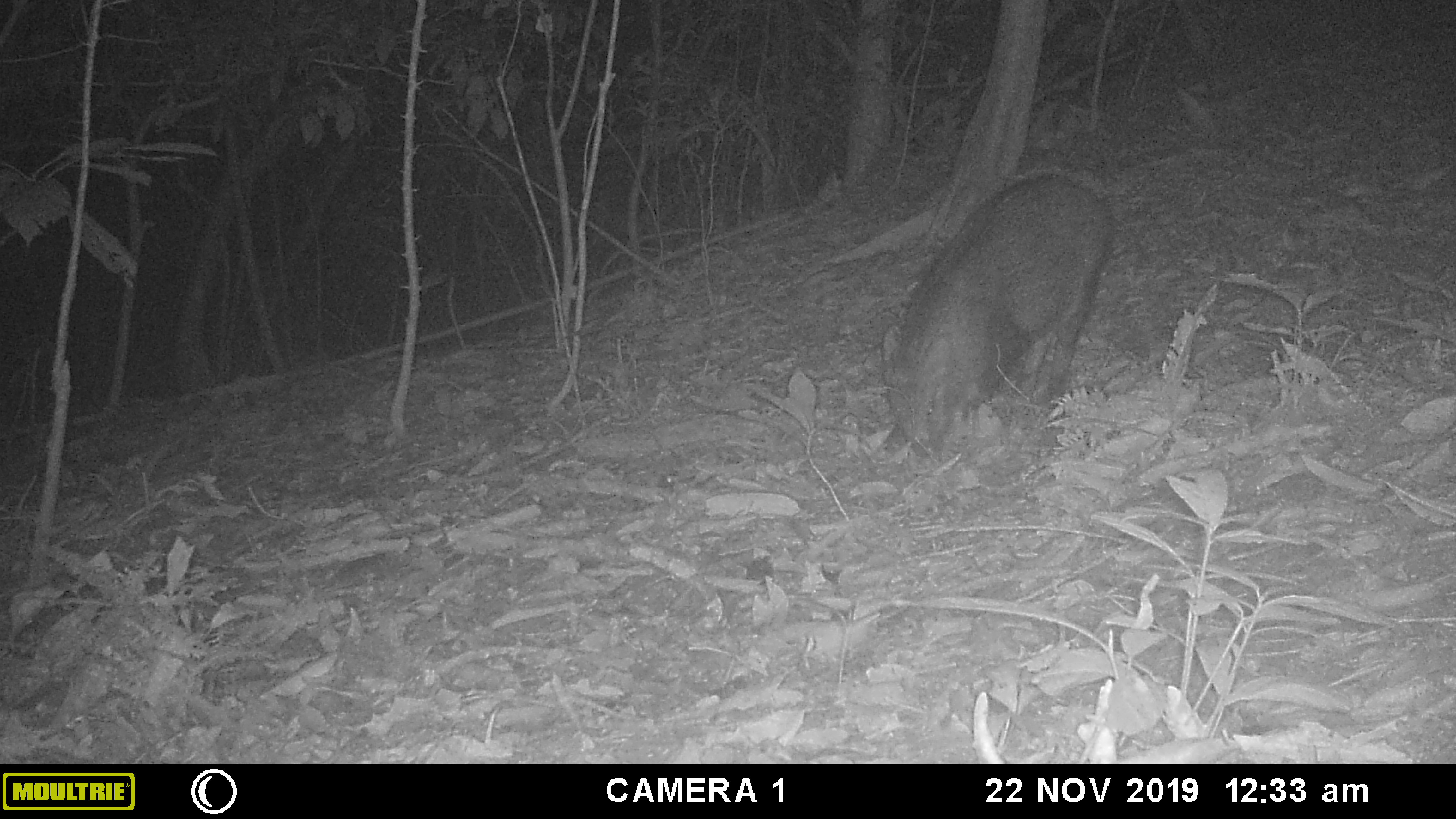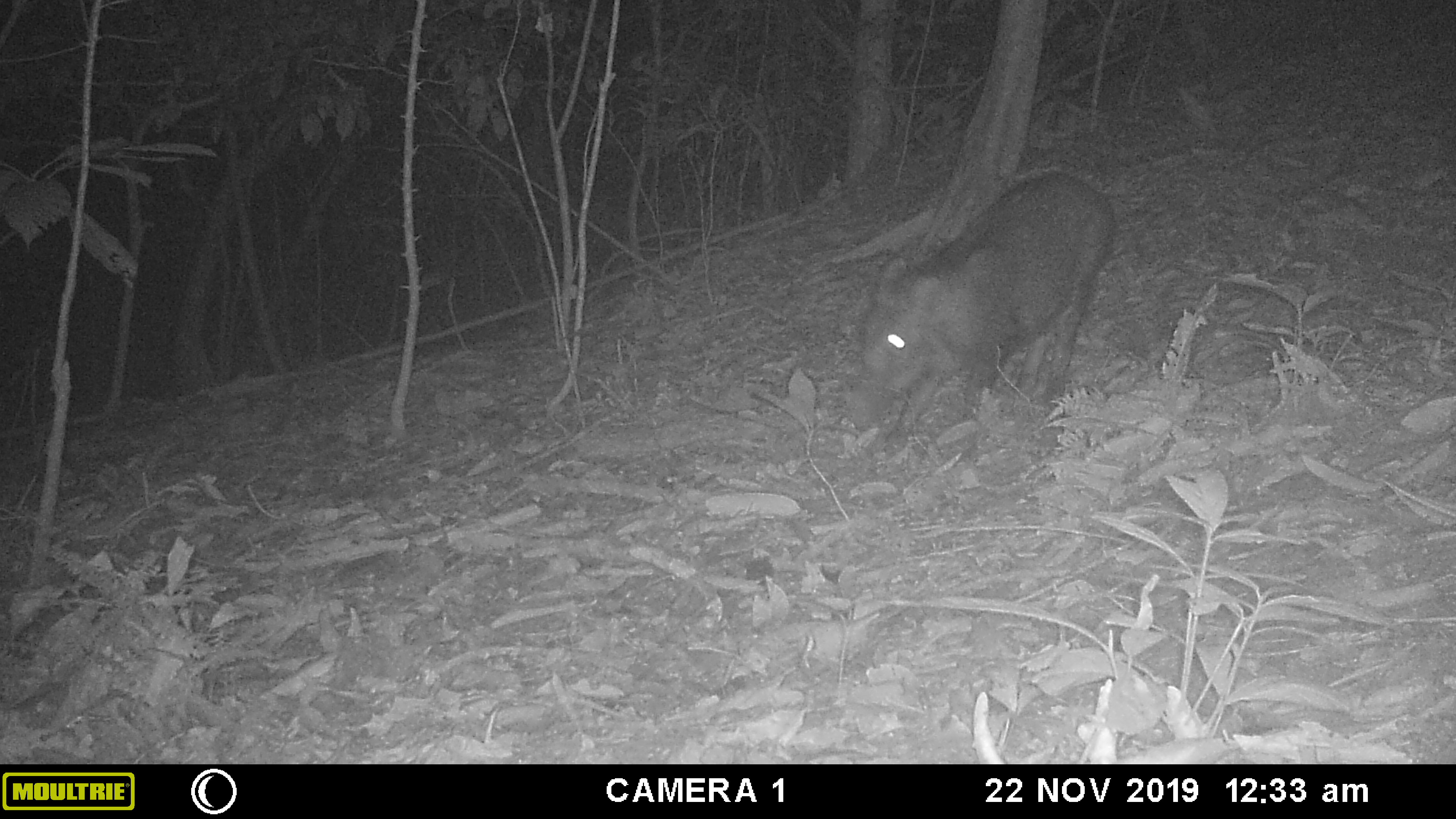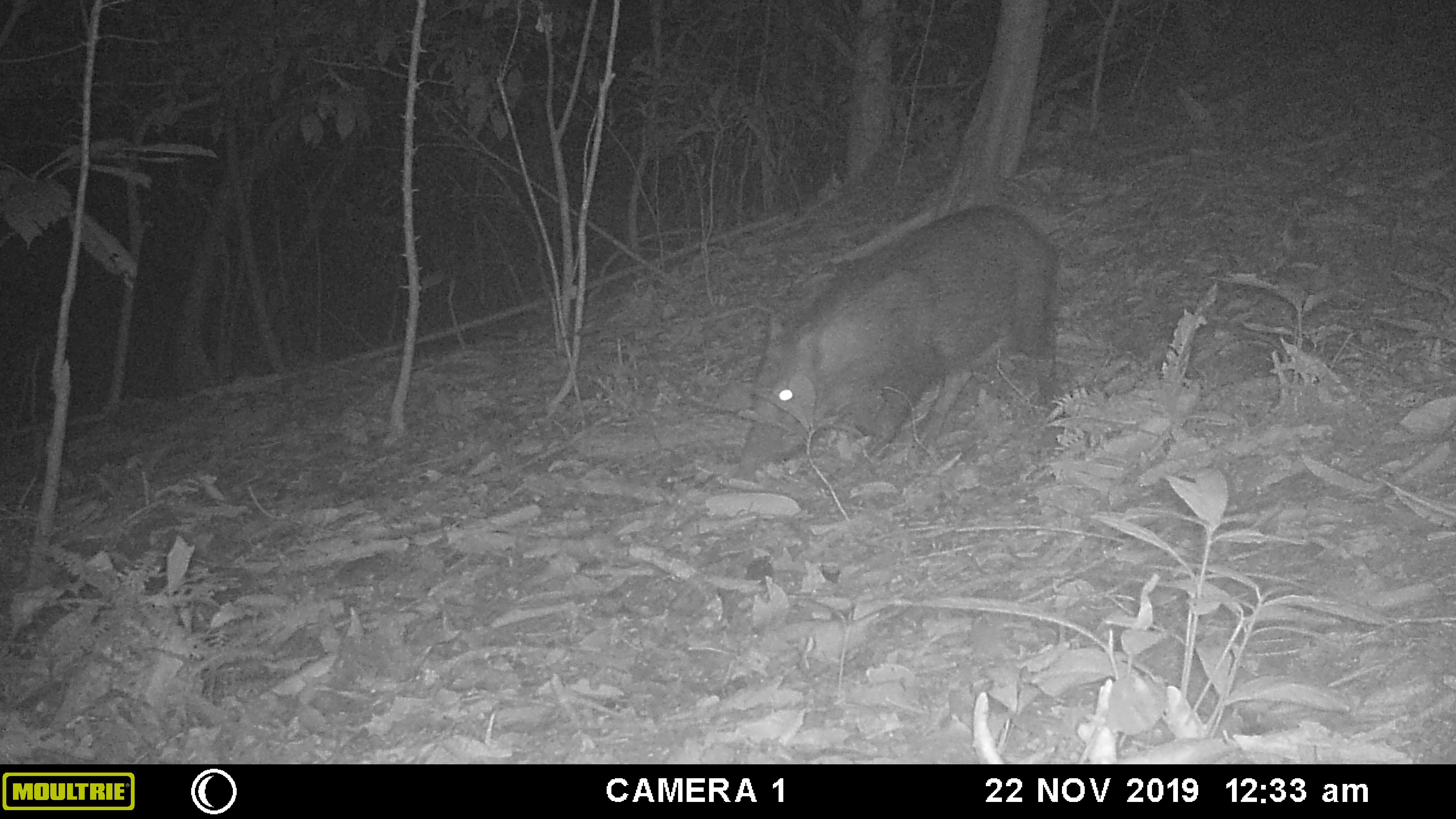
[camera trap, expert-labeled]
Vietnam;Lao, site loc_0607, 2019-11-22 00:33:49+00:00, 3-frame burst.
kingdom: Animalia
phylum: Chordata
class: Mammalia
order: Artiodactyla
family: Suidae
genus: Sus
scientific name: Sus scrofa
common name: eurasian wild pig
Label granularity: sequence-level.